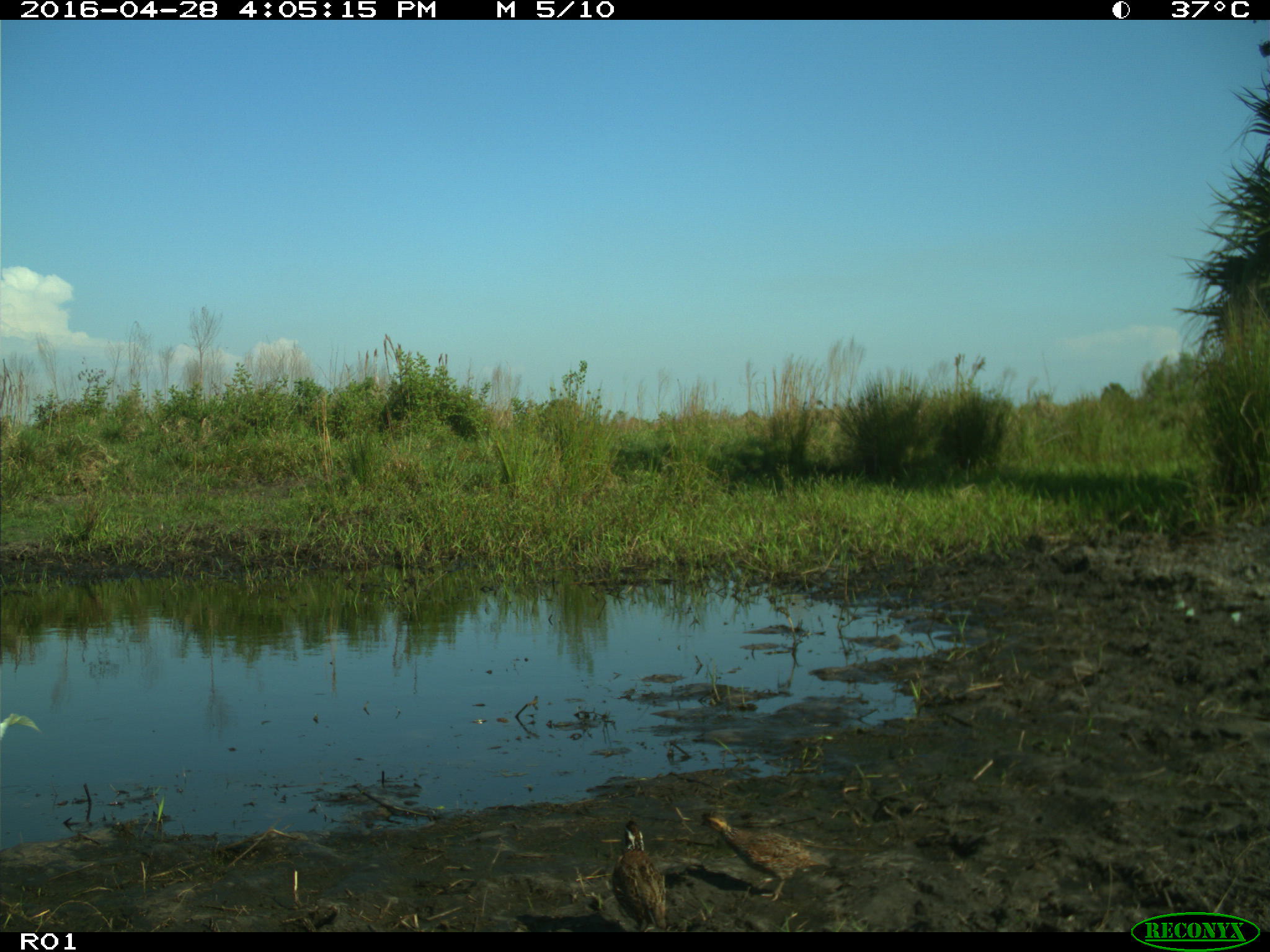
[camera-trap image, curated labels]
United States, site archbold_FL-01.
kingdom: Animalia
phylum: Chordata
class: Aves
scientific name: Aves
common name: birds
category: unidentified bird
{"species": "unidentified bird (birds) (Aves)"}